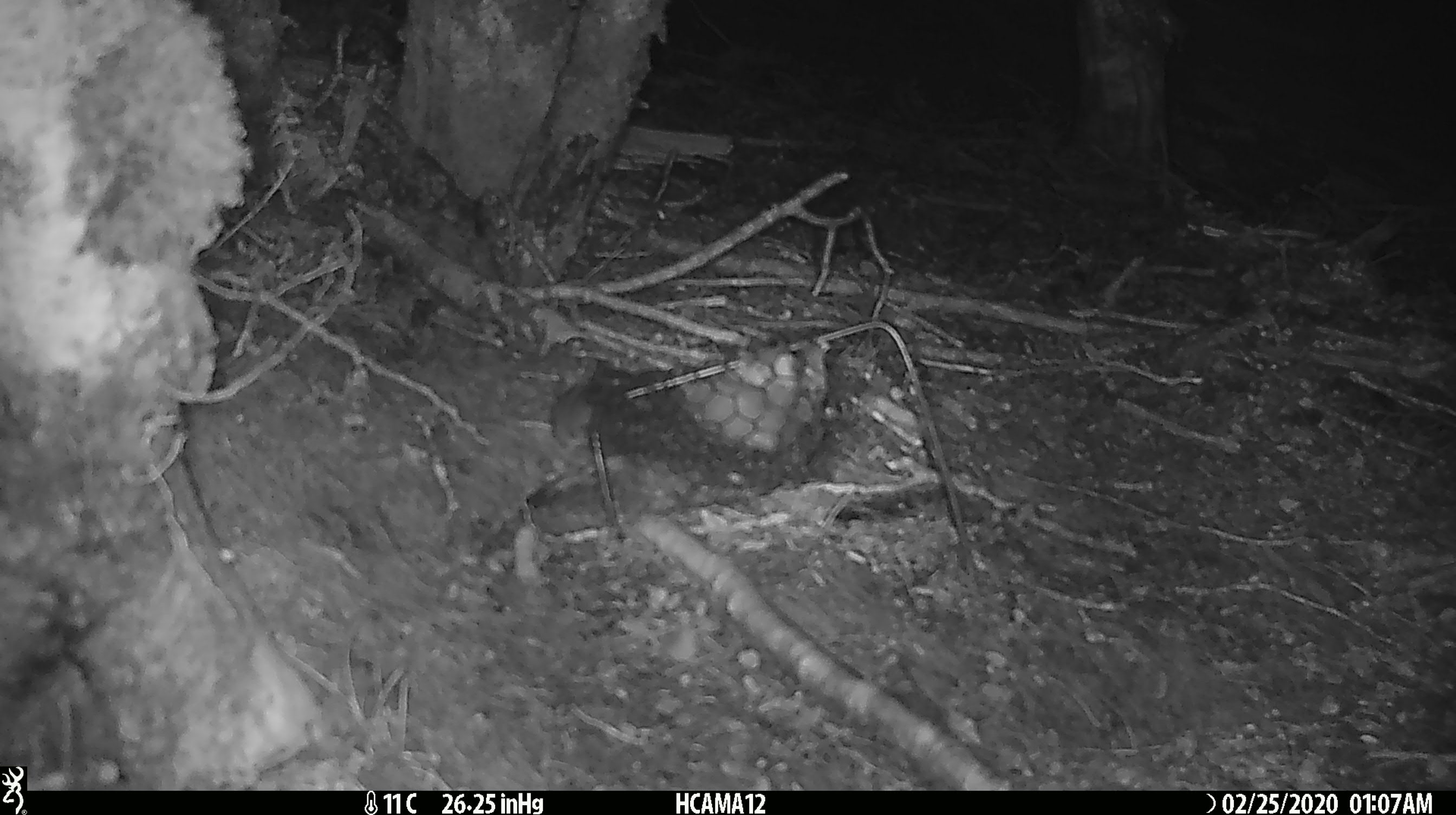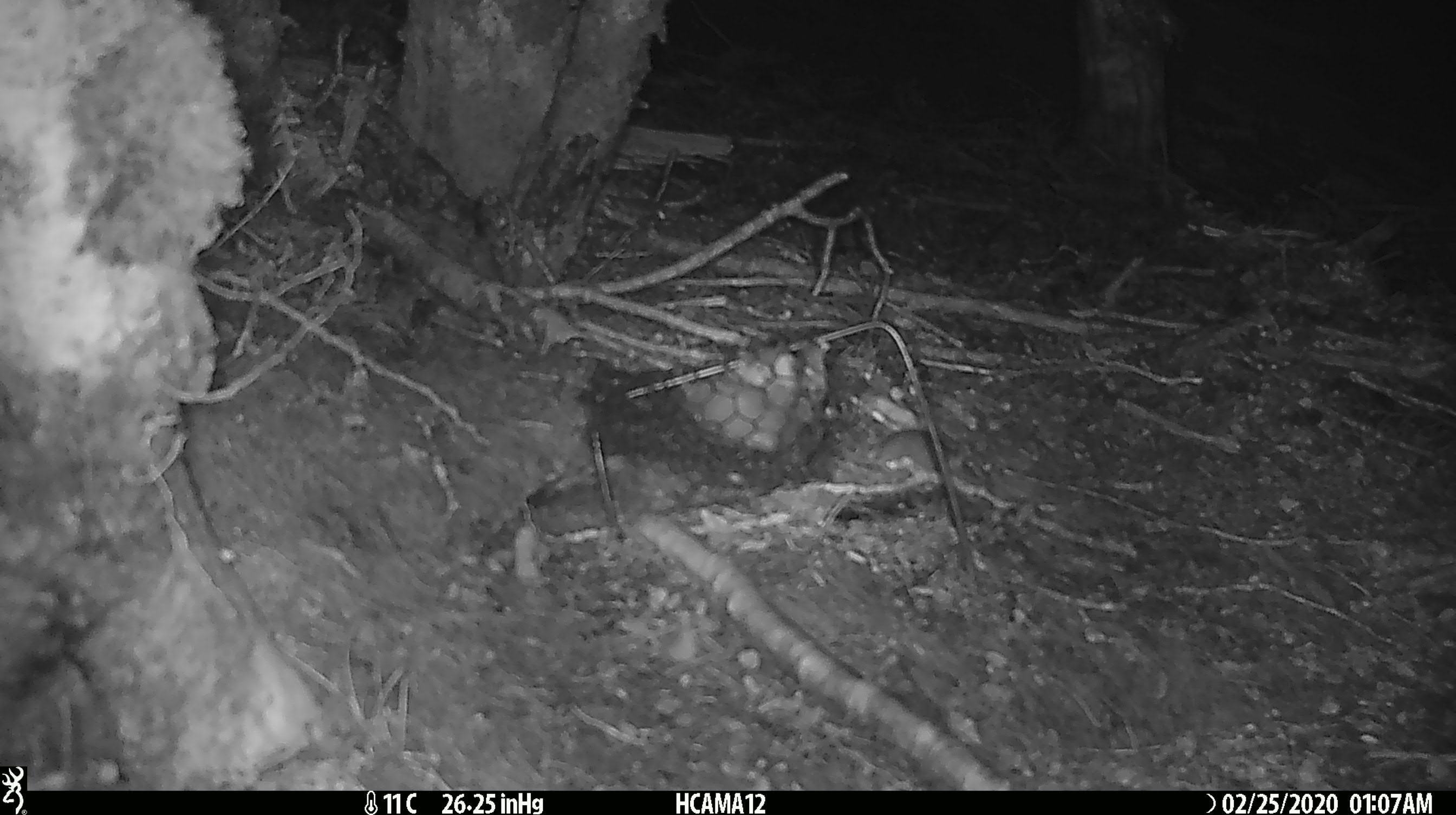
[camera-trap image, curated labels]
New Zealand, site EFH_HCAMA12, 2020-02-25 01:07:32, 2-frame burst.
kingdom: Animalia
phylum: Chordata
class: Mammalia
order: Rodentia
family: Muridae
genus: Mus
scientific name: Mus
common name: mouse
Mouse (Mus).